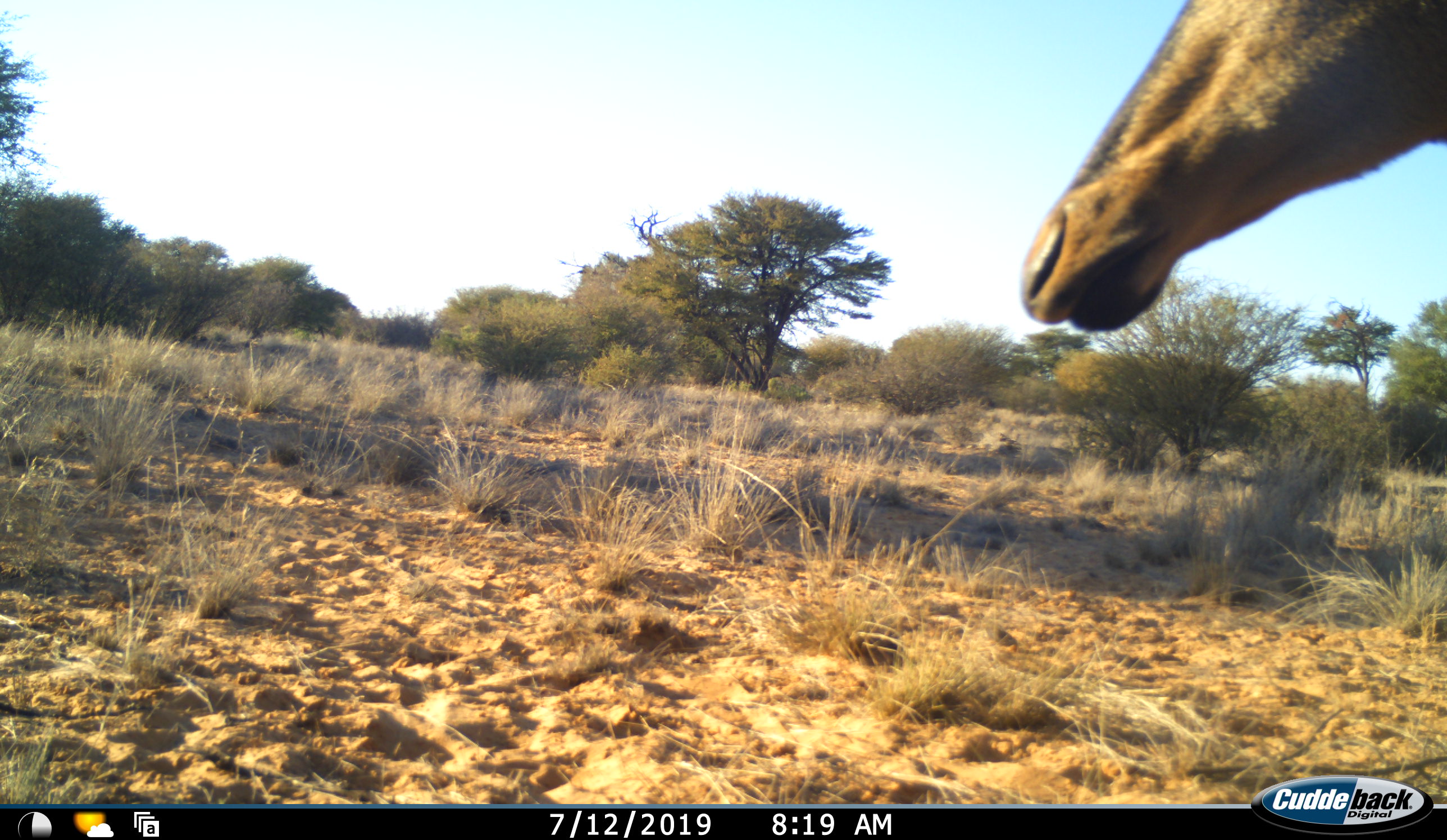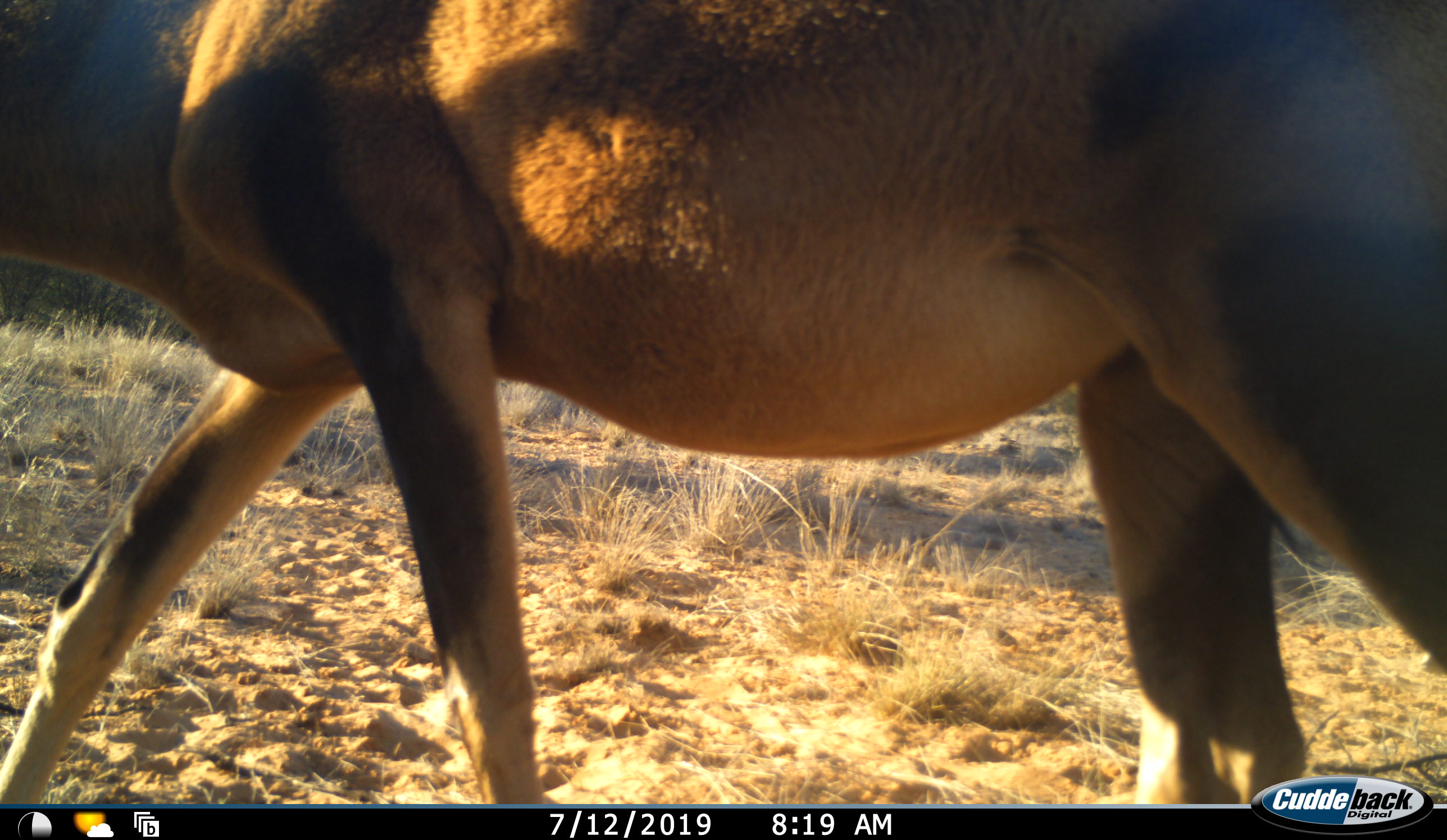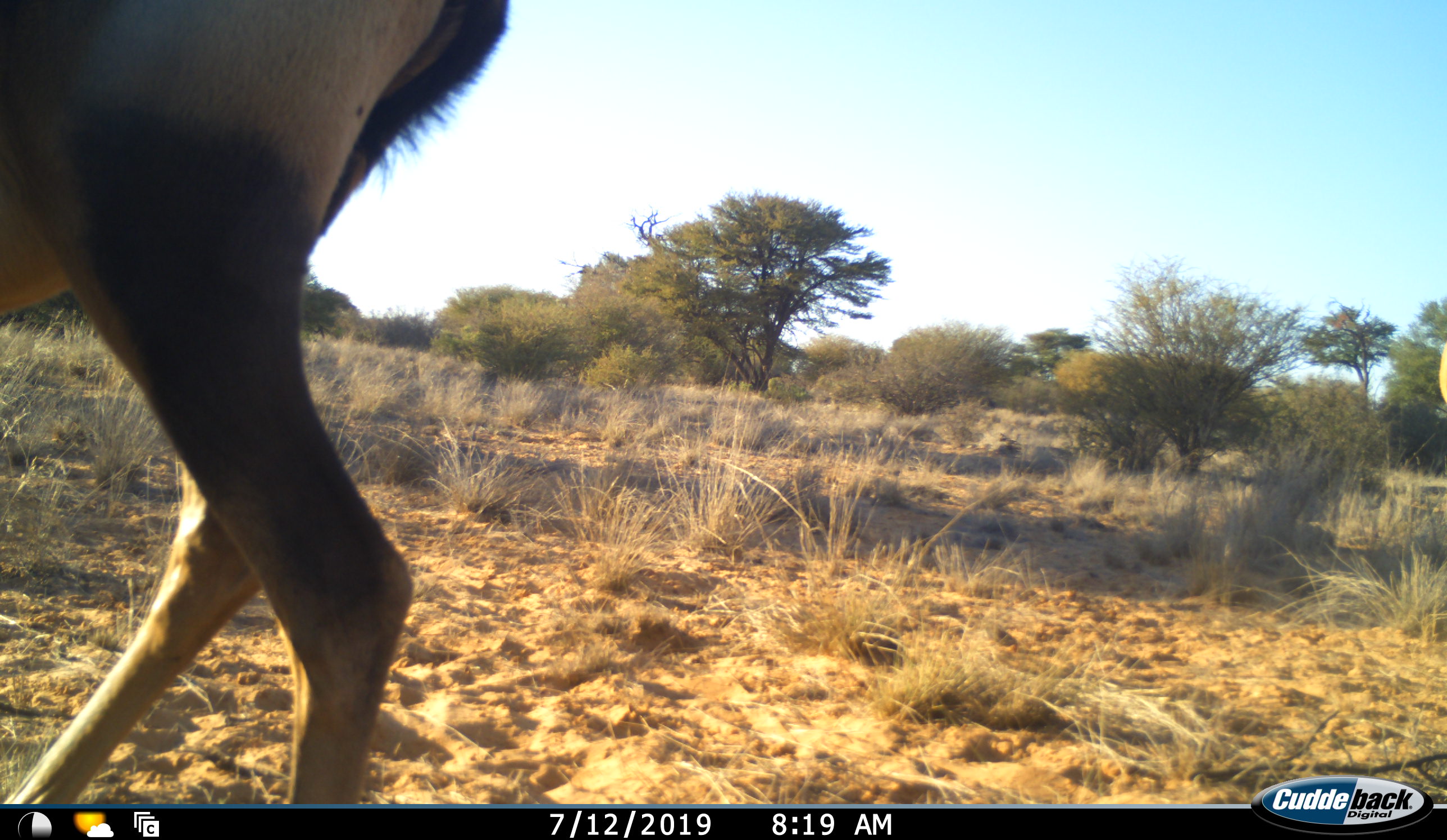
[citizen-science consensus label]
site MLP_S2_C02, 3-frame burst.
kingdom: Animalia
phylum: Chordata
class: Mammalia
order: Artiodactyla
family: Bovidae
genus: Alcelaphus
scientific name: Alcelaphus buselaphus caama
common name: red hartebeest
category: hartebeestred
Hartebeestred (red hartebeest) (Alcelaphus buselaphus caama), count 1. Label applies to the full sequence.